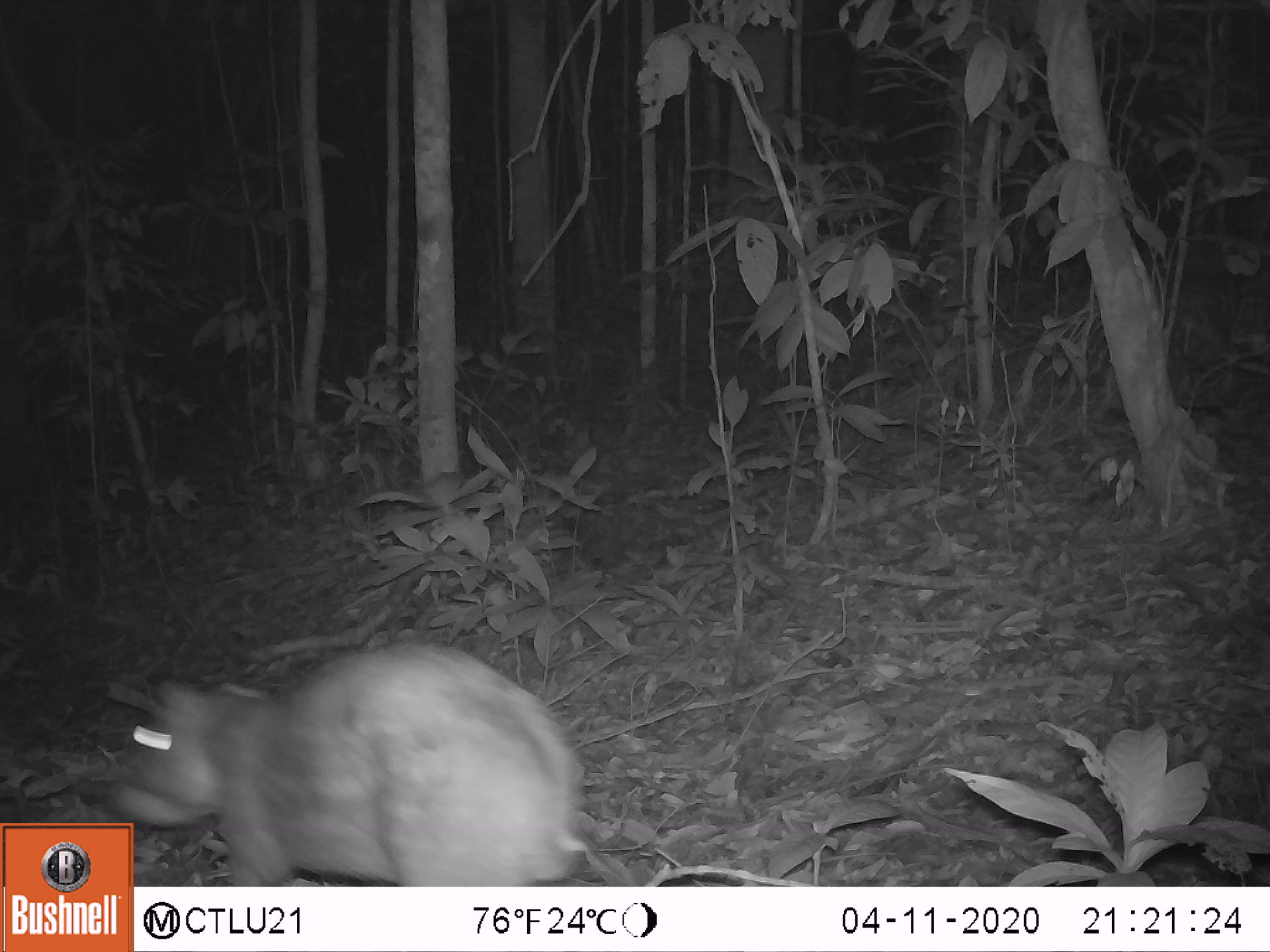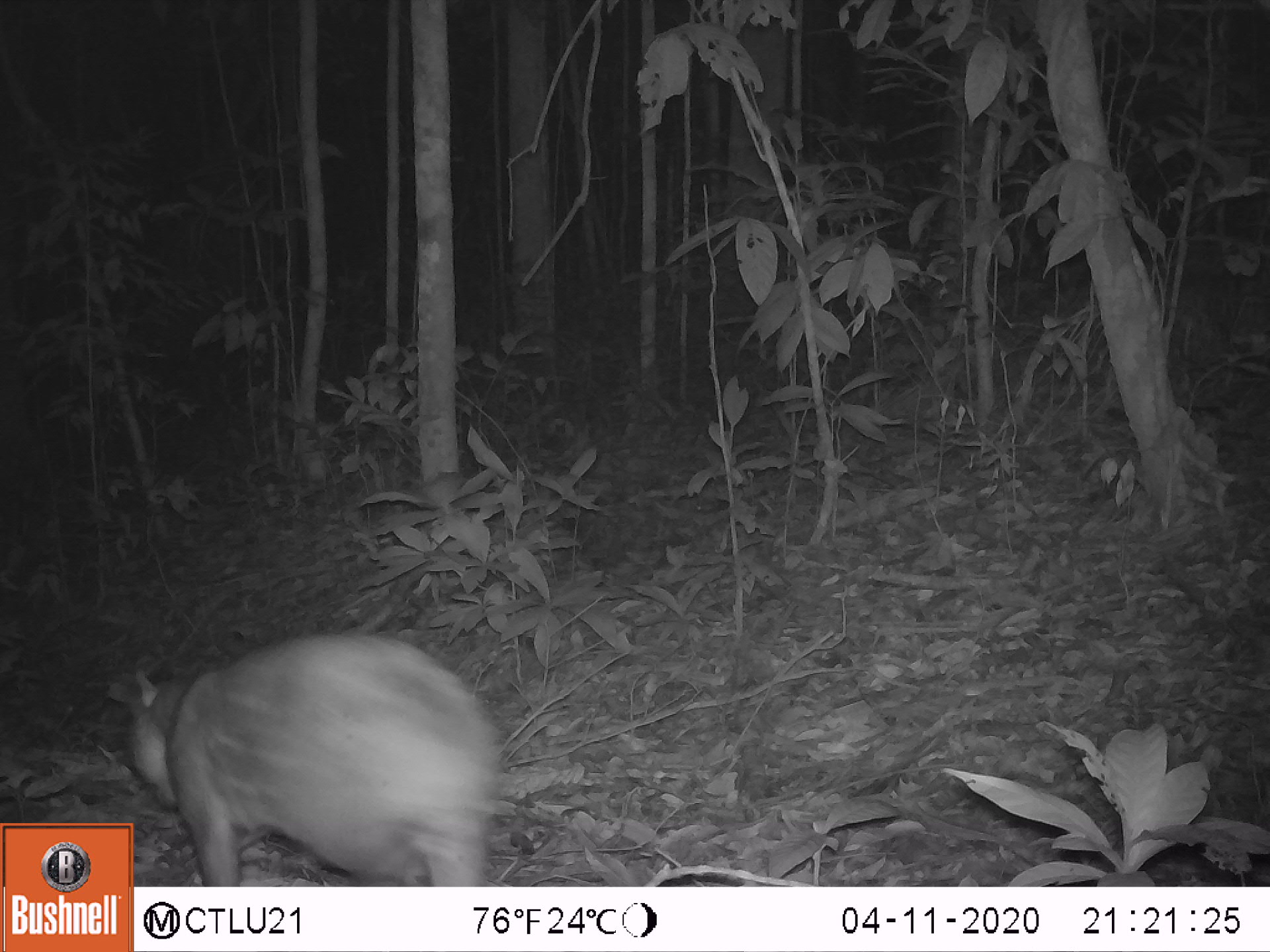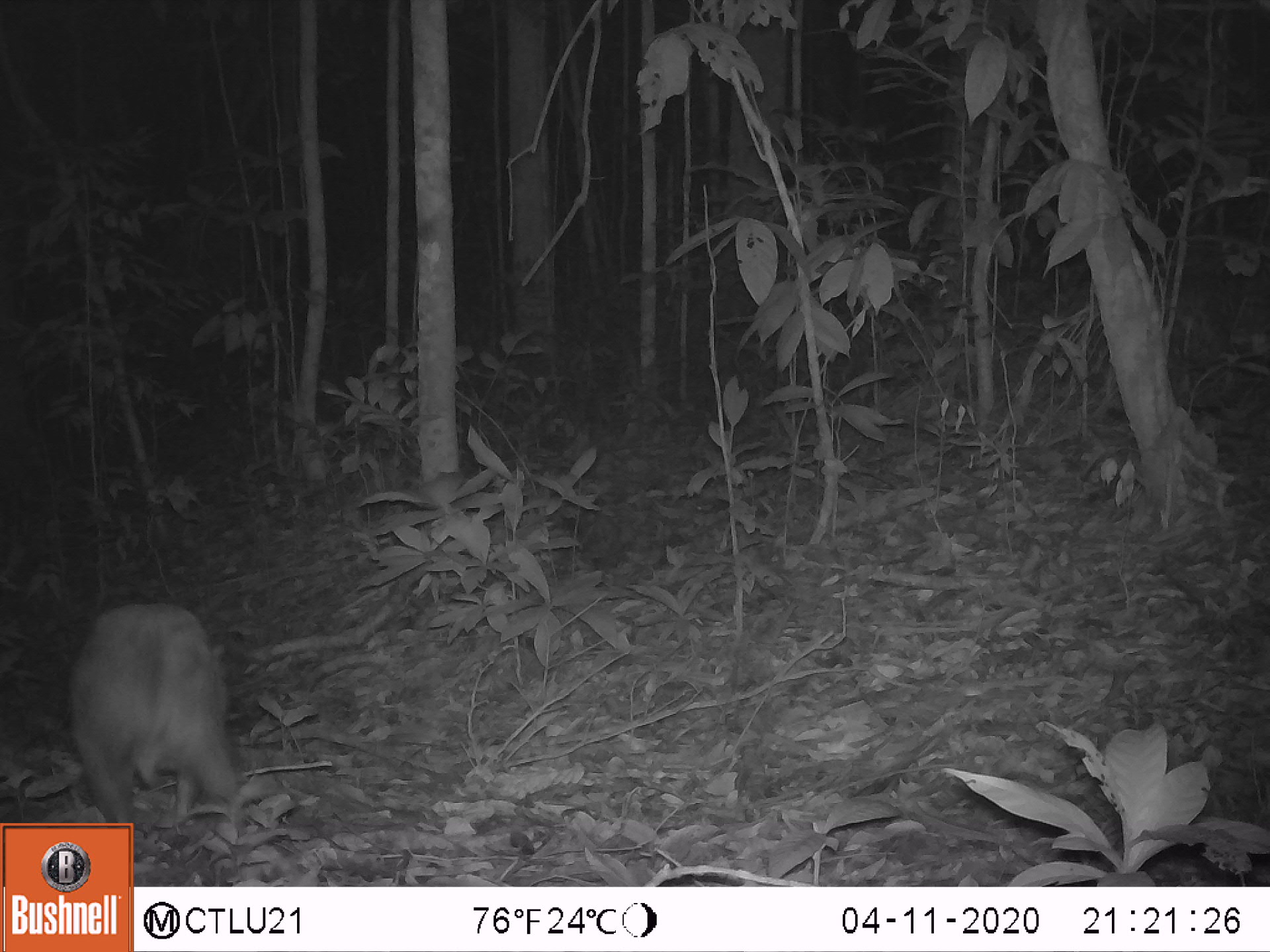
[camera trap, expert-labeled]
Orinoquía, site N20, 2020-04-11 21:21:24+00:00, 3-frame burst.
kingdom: Animalia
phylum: Chordata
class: Mammalia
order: Rodentia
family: Cuniculidae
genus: Cuniculus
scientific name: Cuniculus paca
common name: spotted paca